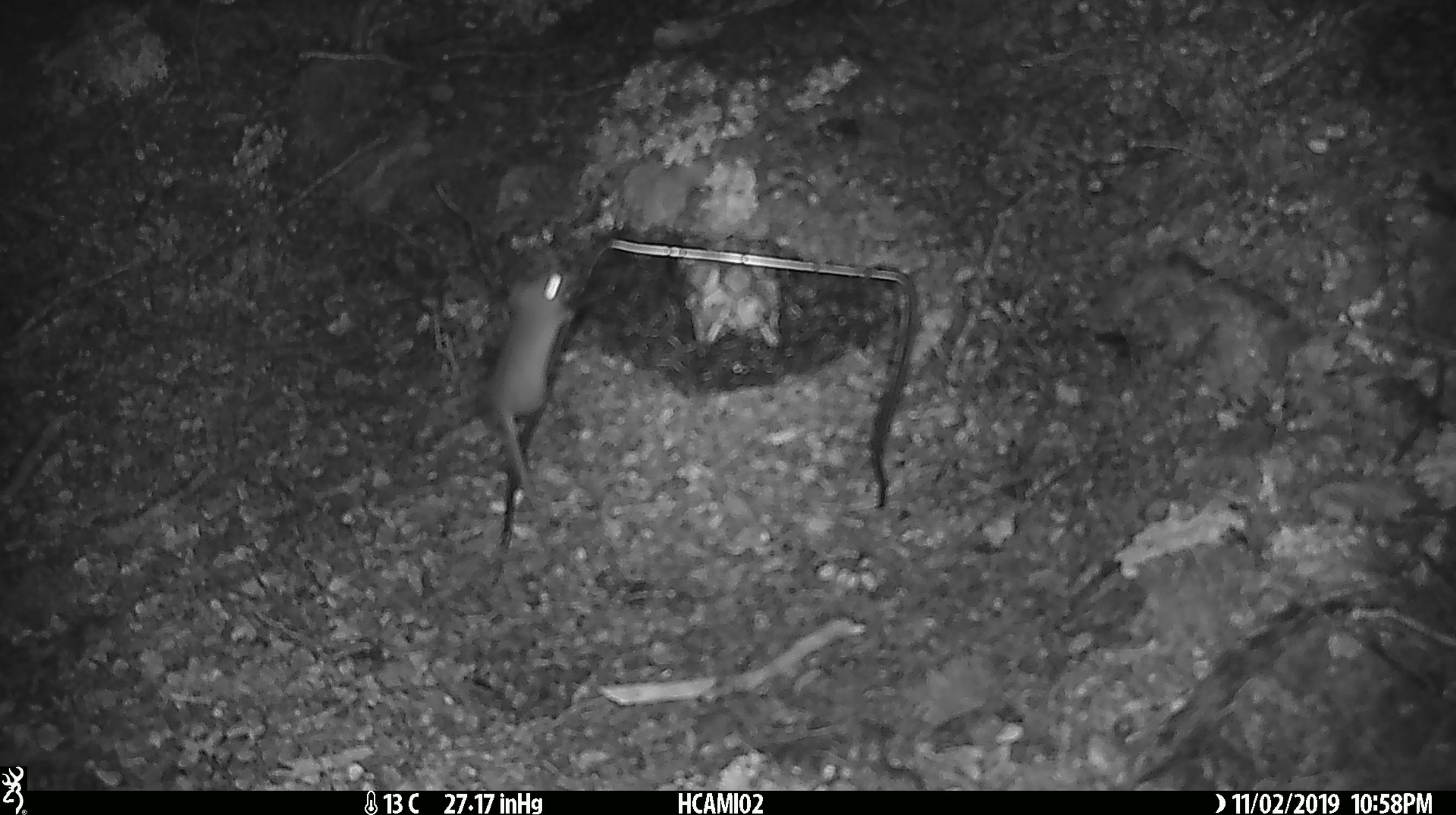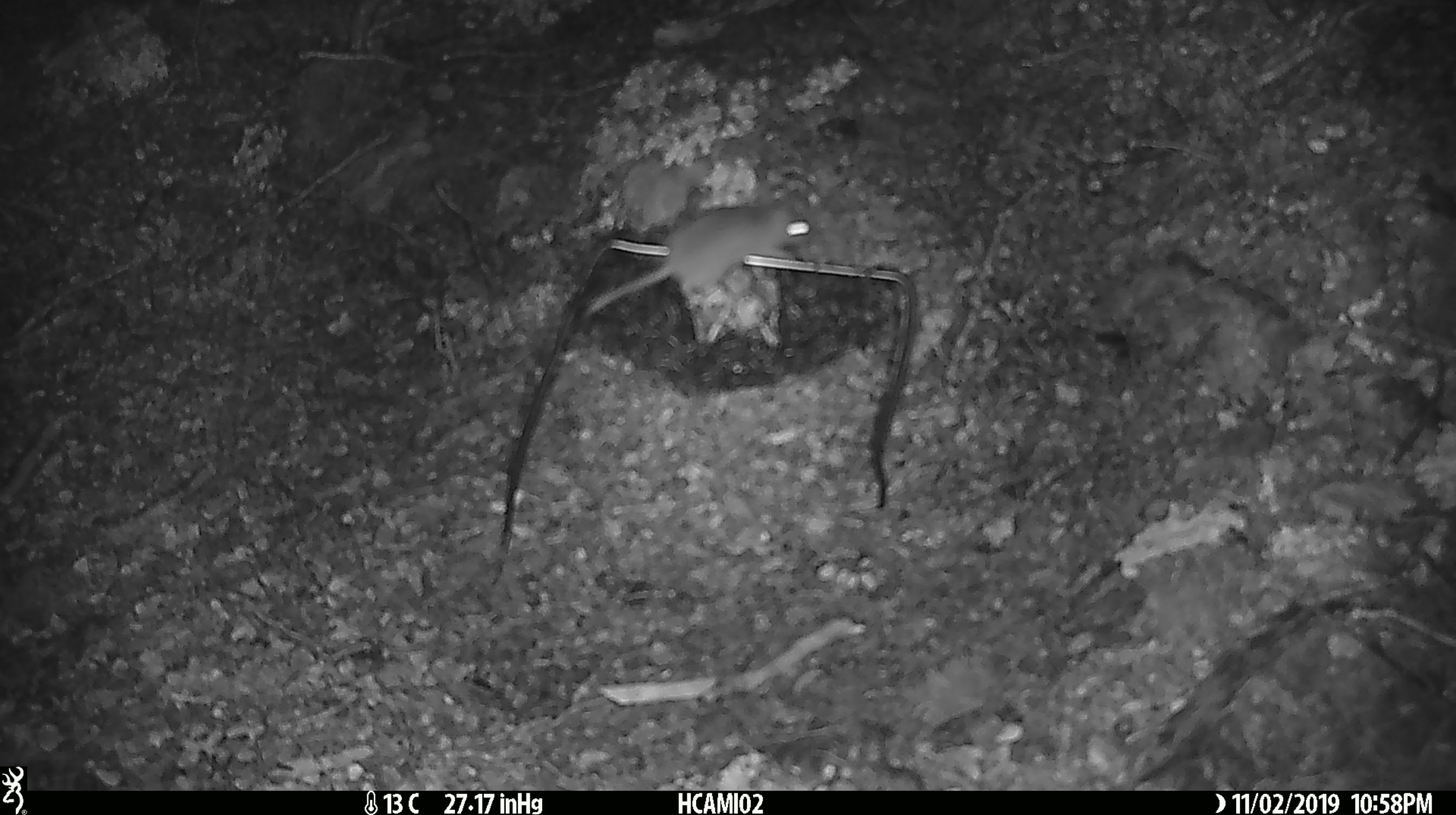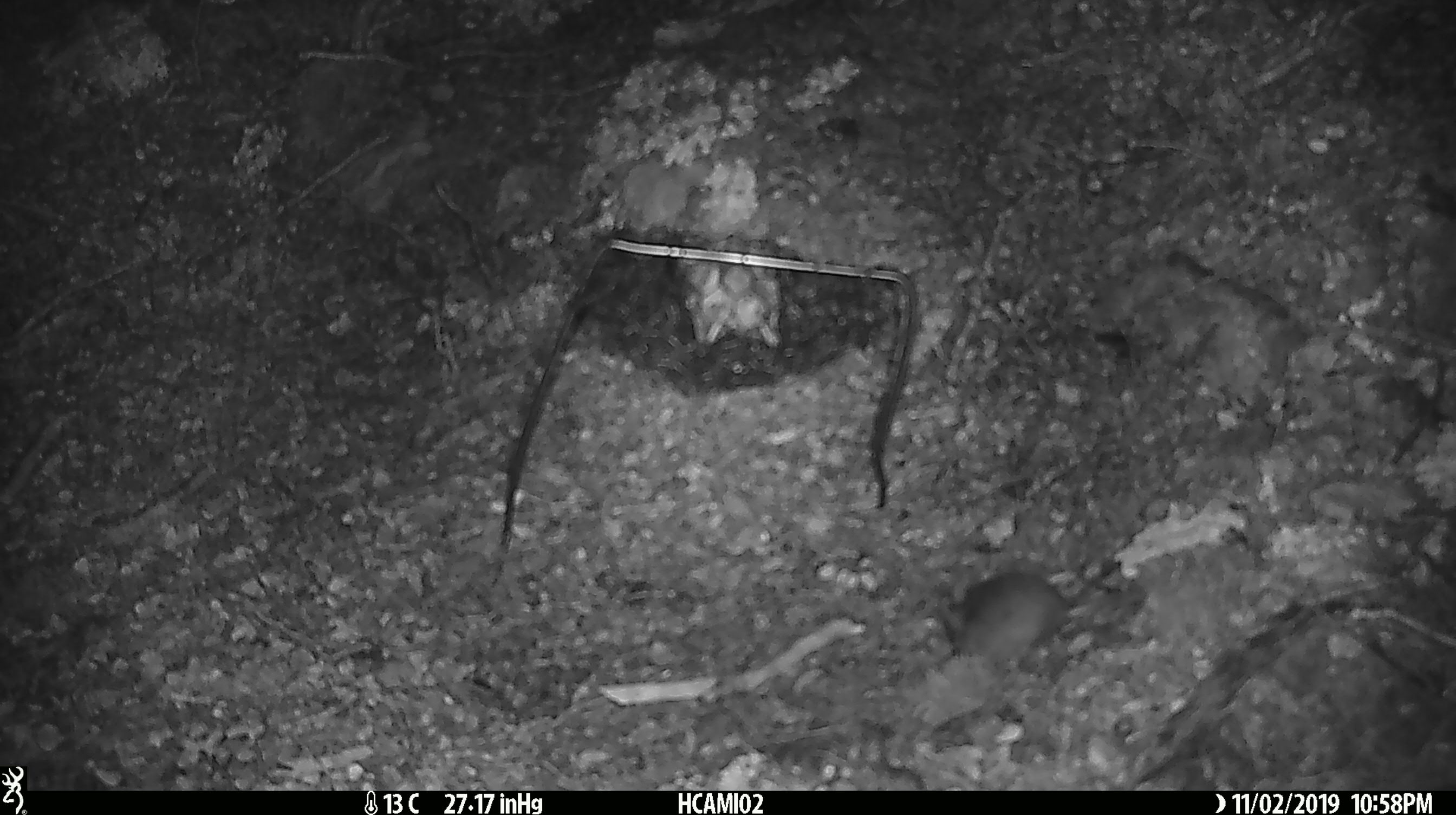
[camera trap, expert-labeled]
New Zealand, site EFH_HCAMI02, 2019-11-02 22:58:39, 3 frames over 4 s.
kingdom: Animalia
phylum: Chordata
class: Mammalia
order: Rodentia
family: Muridae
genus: Mus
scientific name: Mus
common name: mouse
Mouse (Mus).